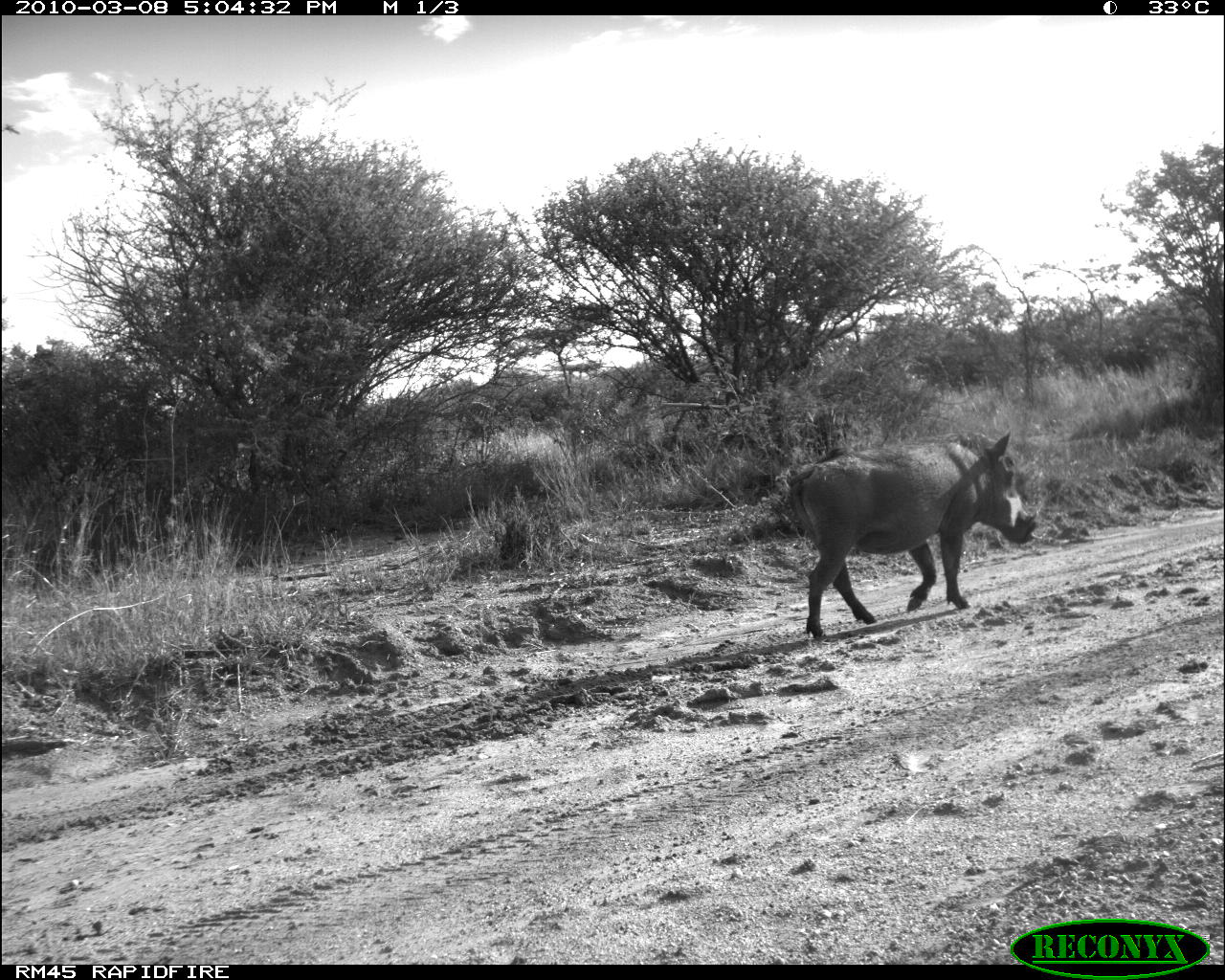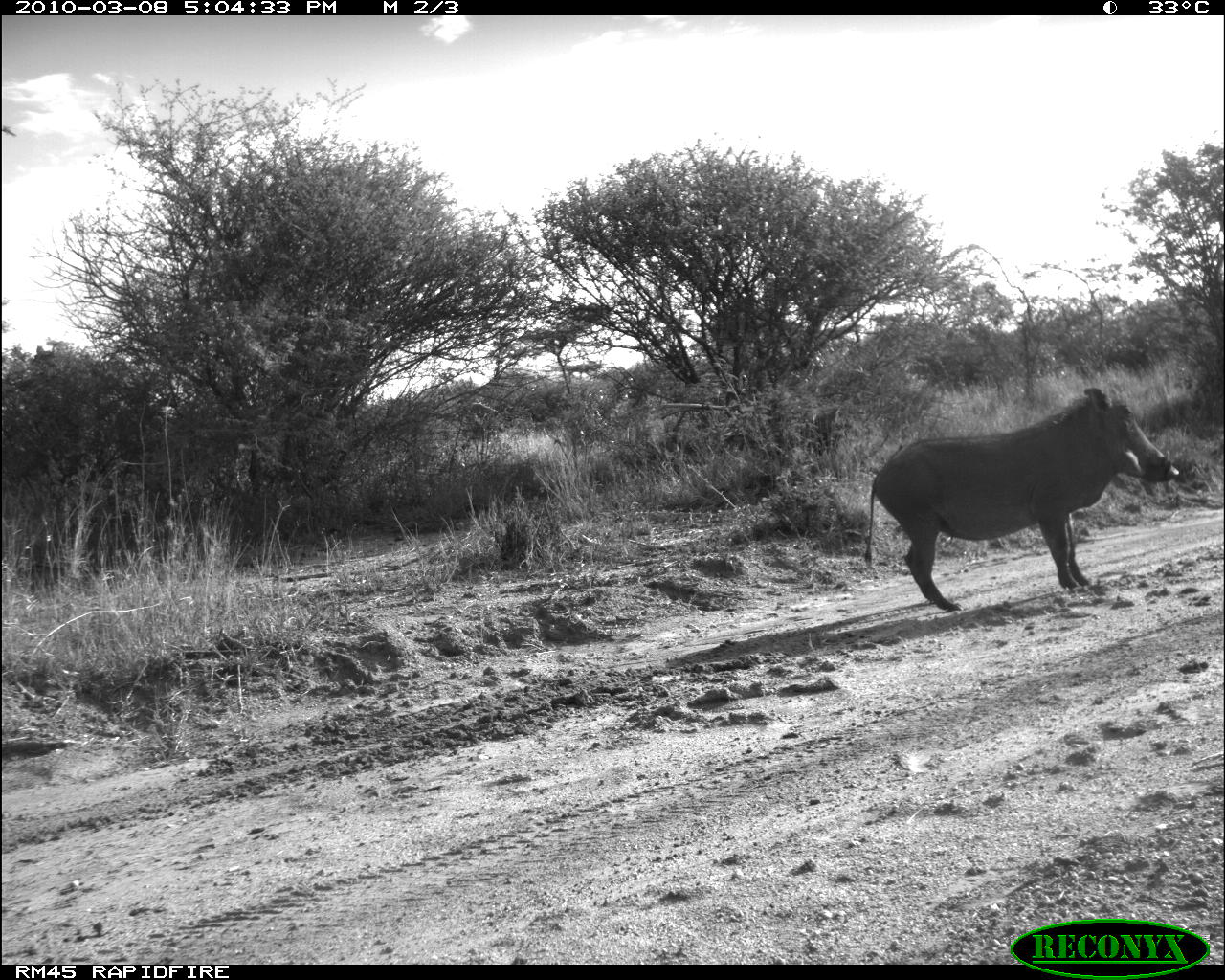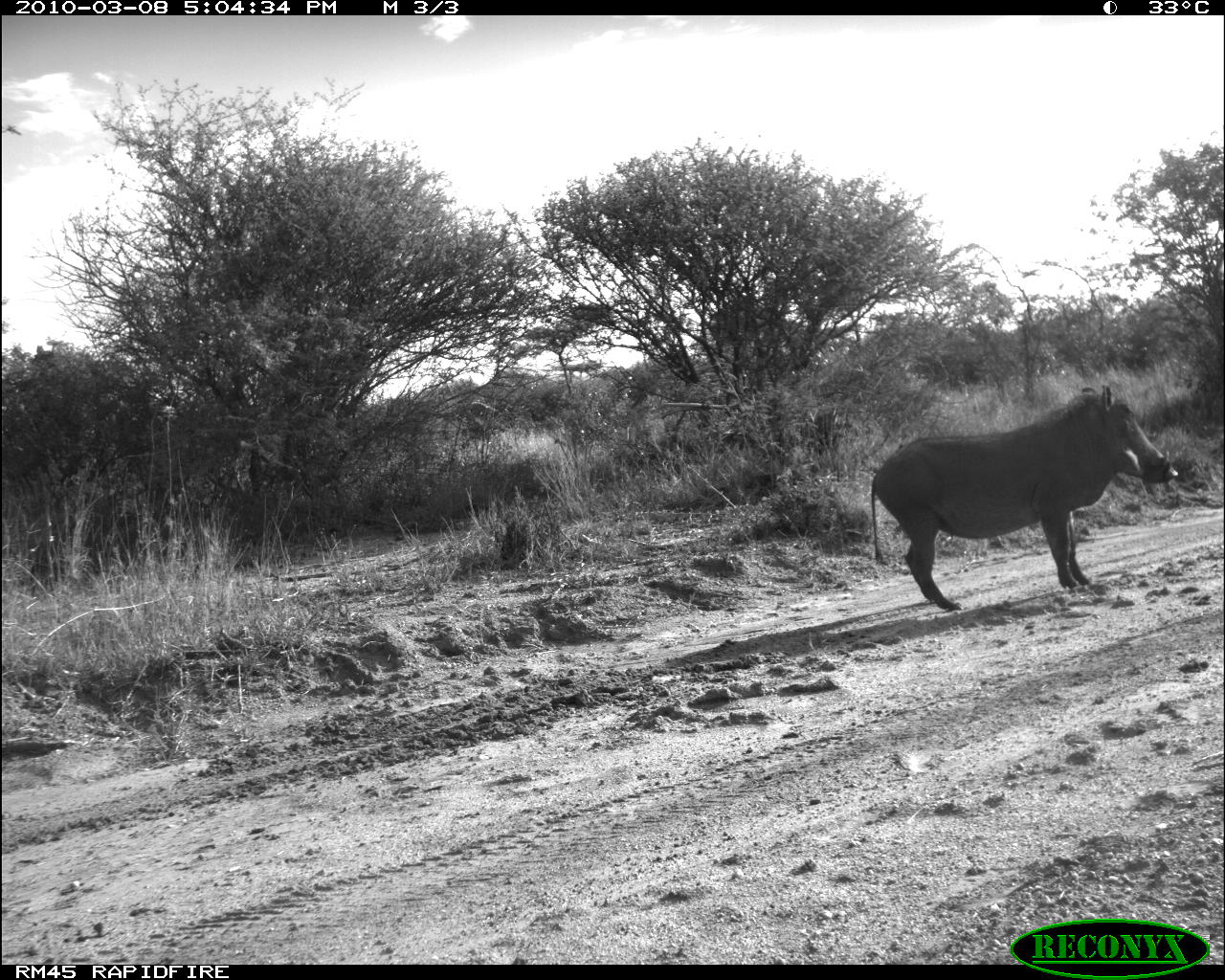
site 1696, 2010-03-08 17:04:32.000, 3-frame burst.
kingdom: Animalia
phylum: Chordata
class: Mammalia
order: Artiodactyla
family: Suidae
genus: Phacochoerus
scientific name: Phacochoerus africanus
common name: common warthog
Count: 1.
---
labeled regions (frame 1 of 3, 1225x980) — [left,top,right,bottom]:
phacochoerus africanus: [786,431,1039,638]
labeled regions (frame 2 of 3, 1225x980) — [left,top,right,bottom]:
phacochoerus africanus: [861,382,1184,610]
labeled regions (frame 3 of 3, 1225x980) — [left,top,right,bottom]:
phacochoerus africanus: [868,379,1180,611]